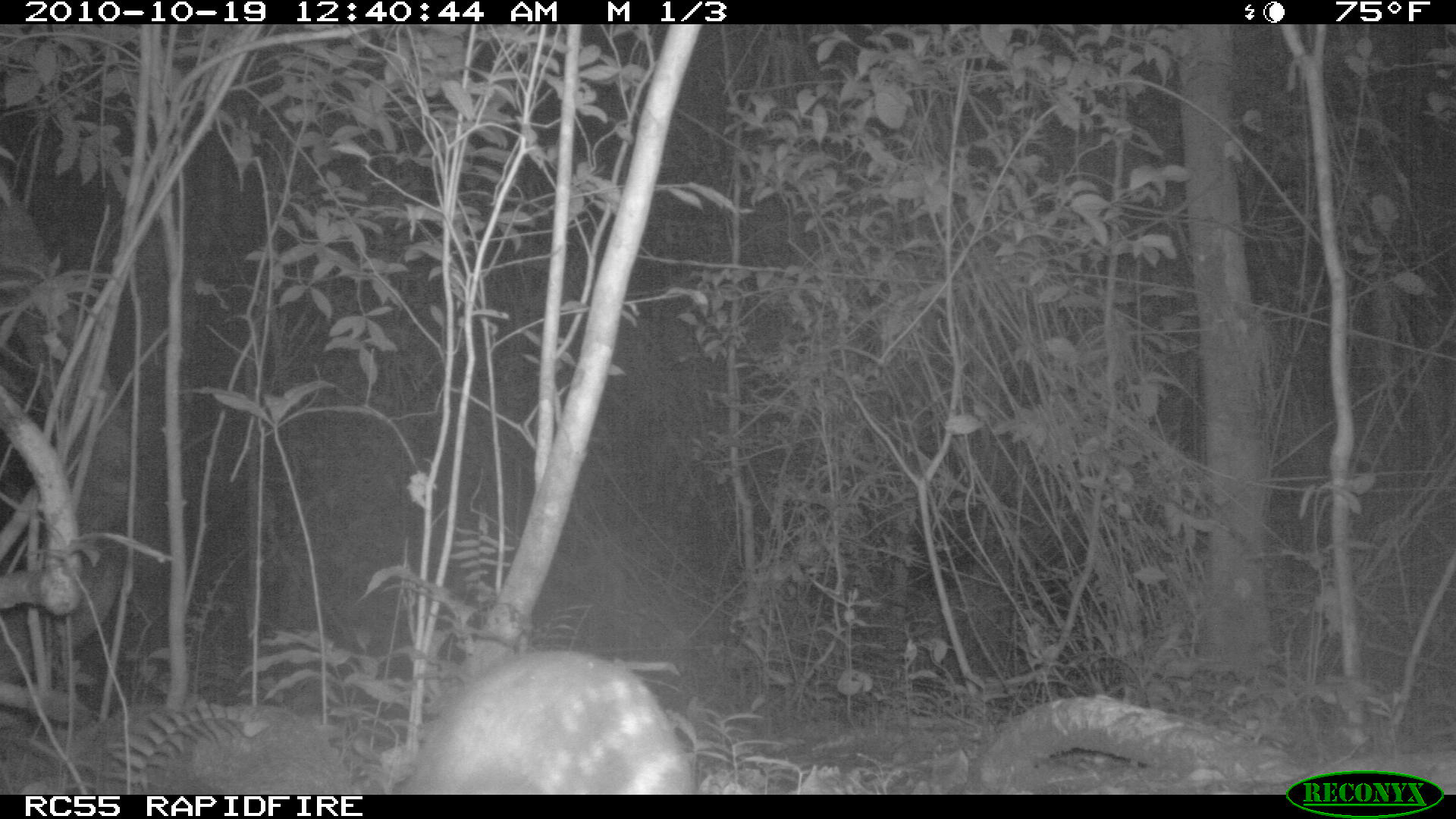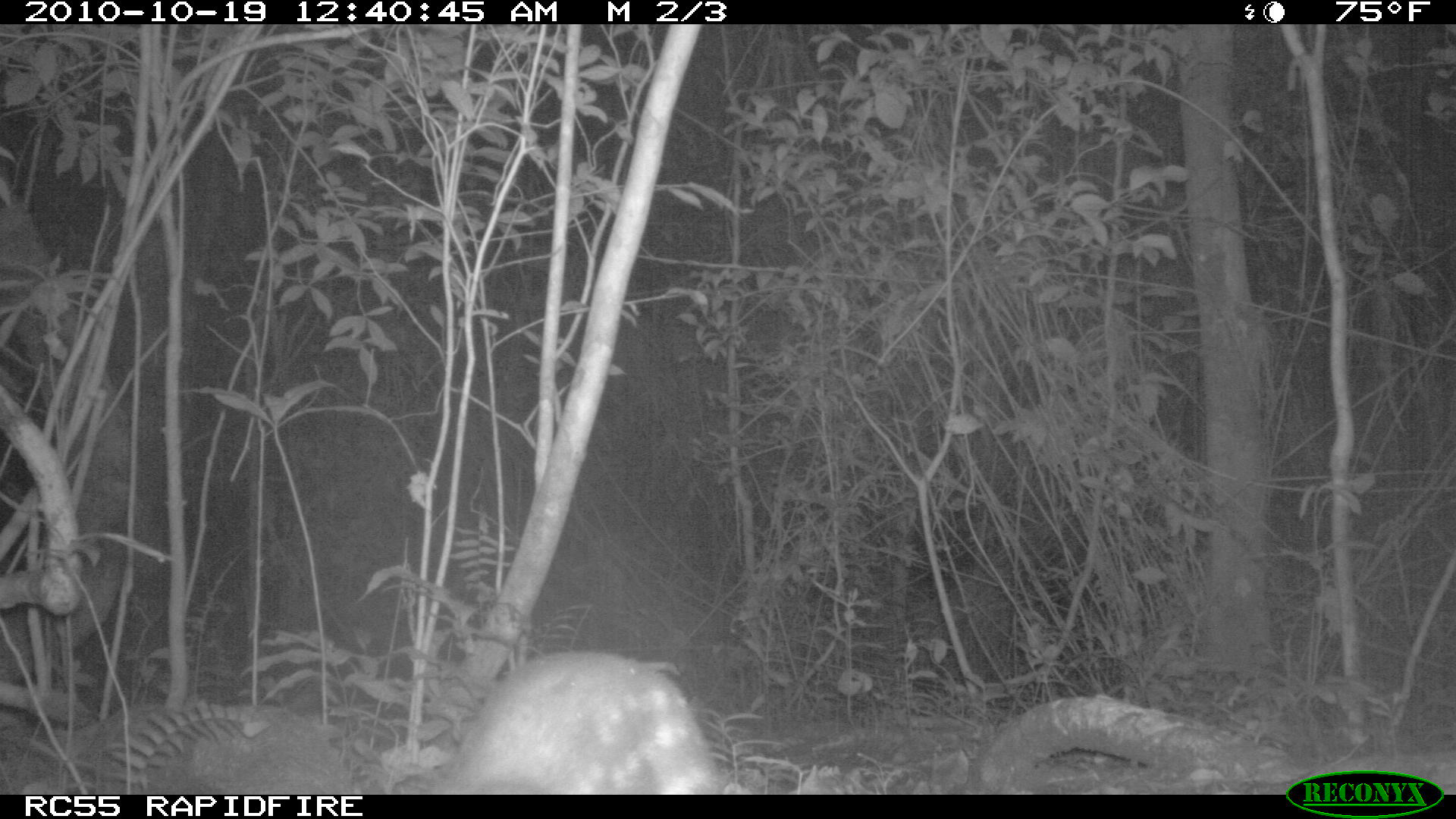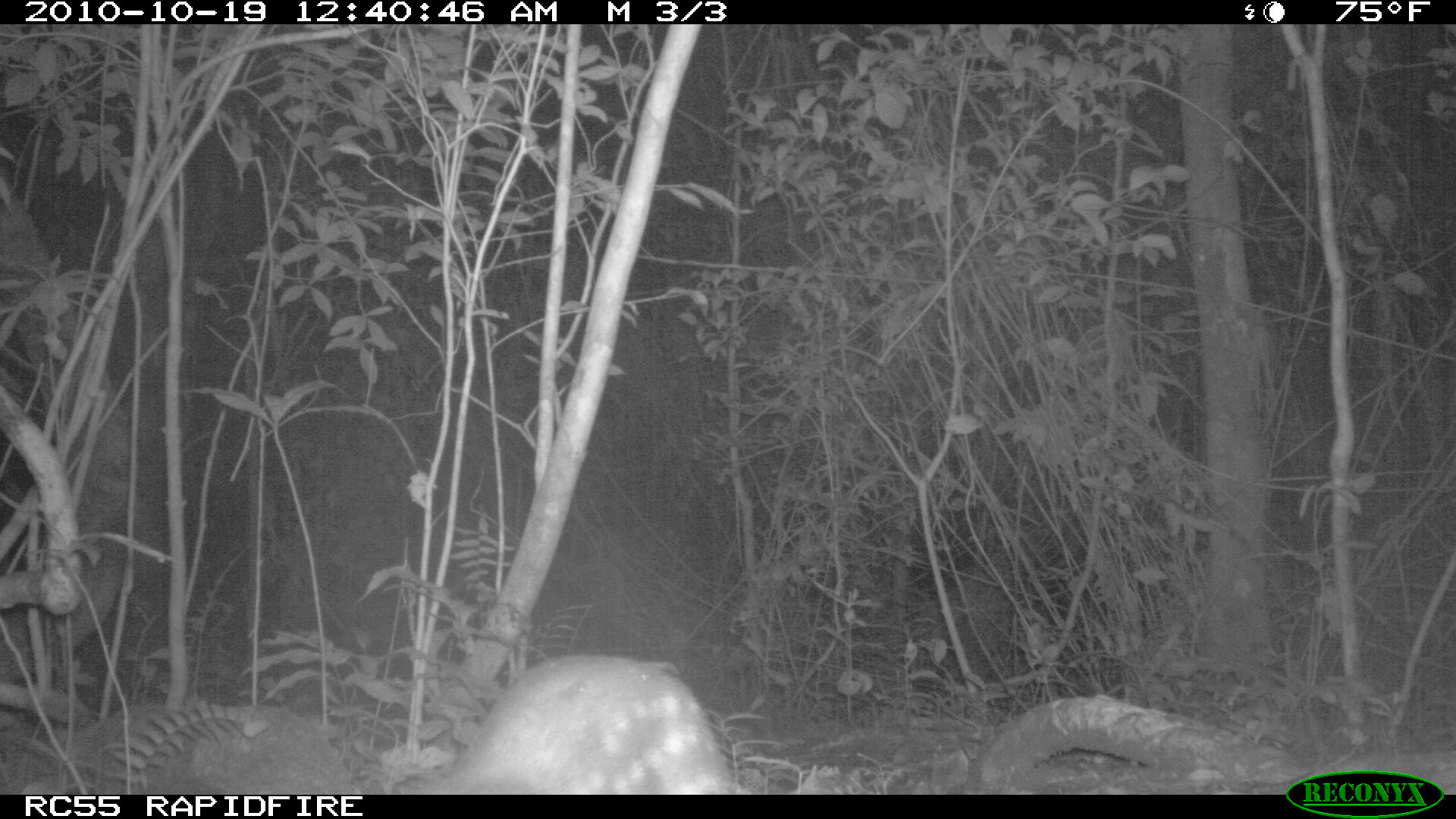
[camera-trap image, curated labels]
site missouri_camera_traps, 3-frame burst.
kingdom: Animalia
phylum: Chordata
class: Mammalia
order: Rodentia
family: Cuniculidae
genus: Cuniculus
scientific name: Cuniculus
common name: paca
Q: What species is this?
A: Paca (Cuniculus).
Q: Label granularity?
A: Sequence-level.